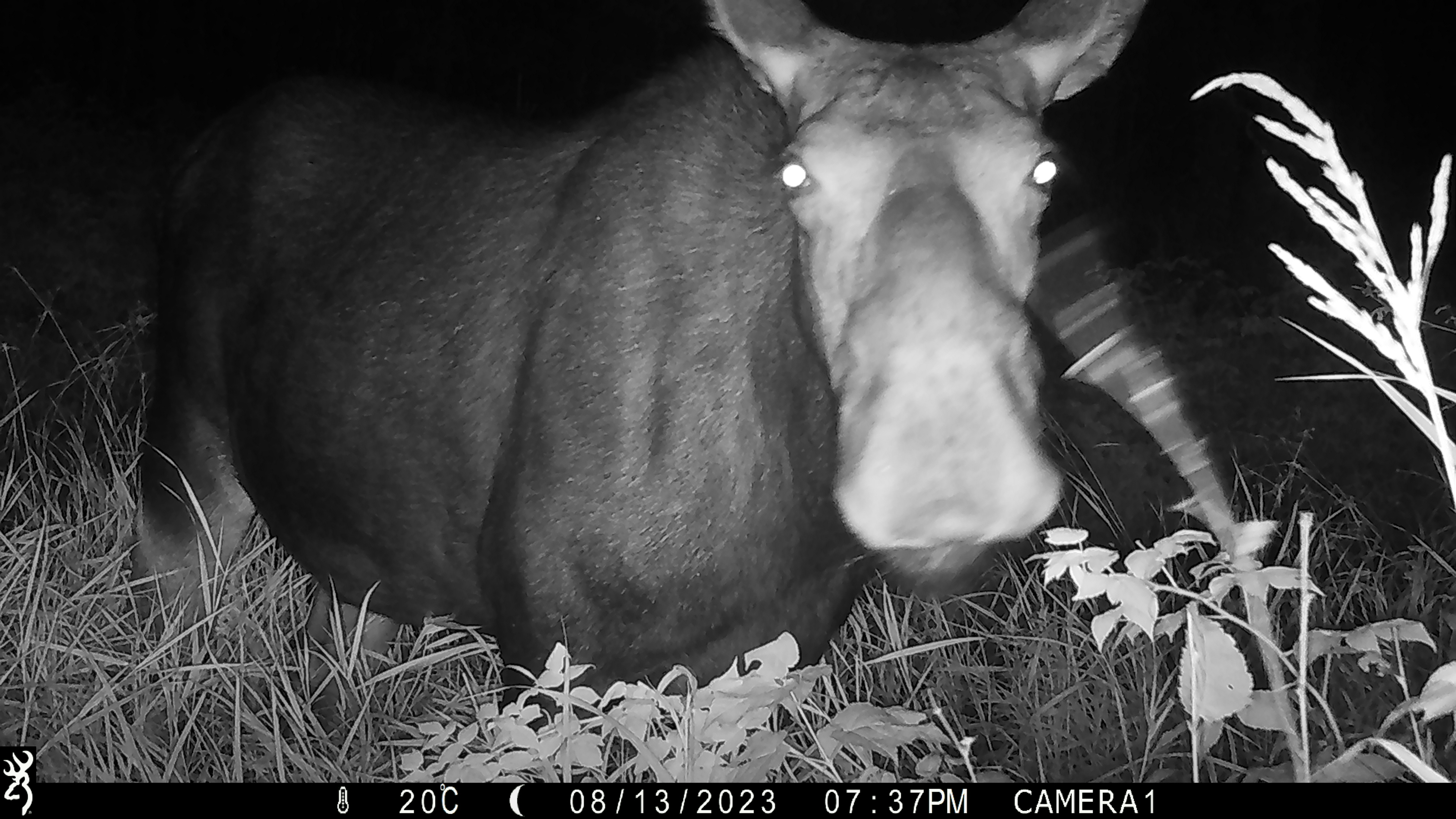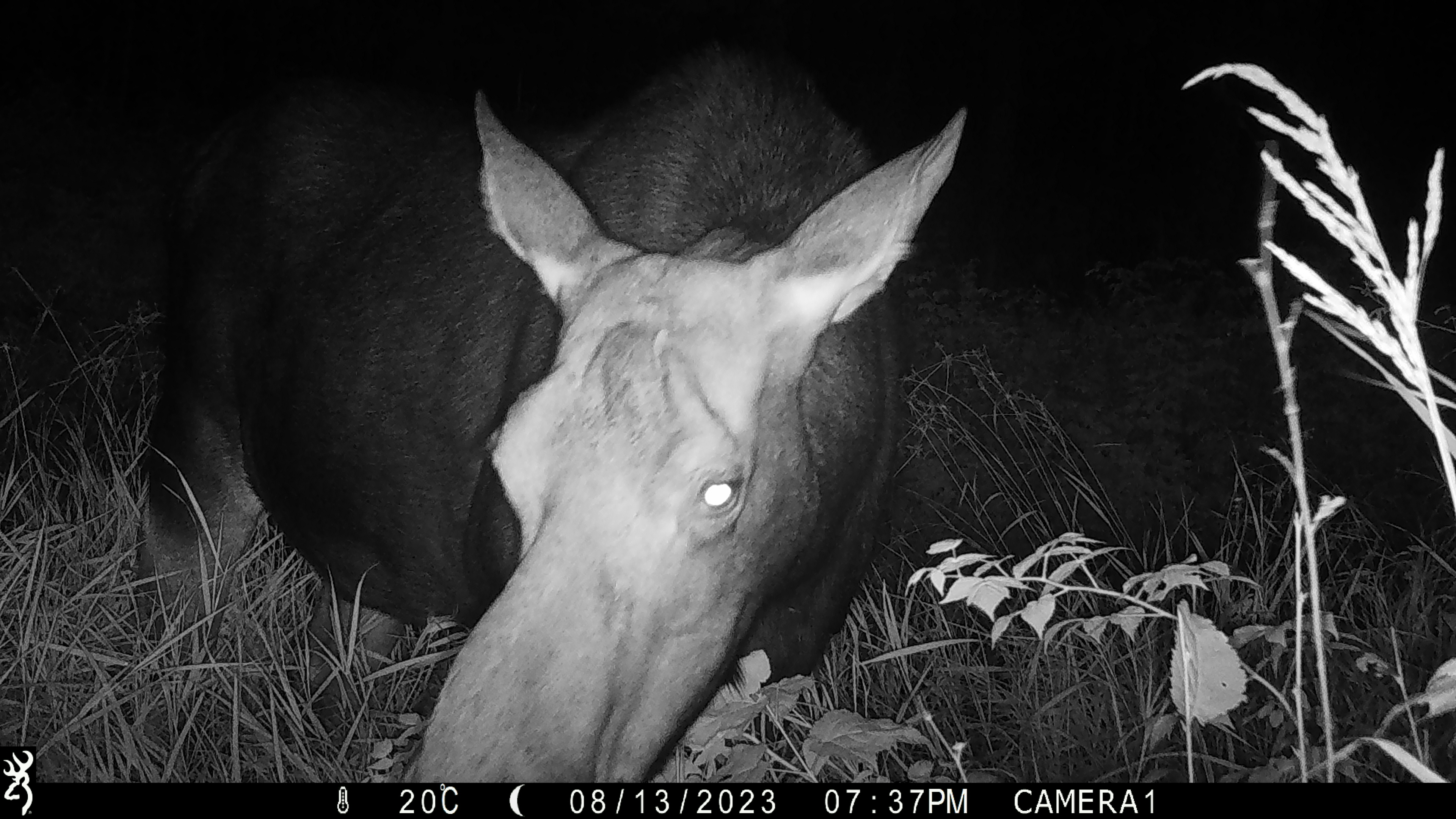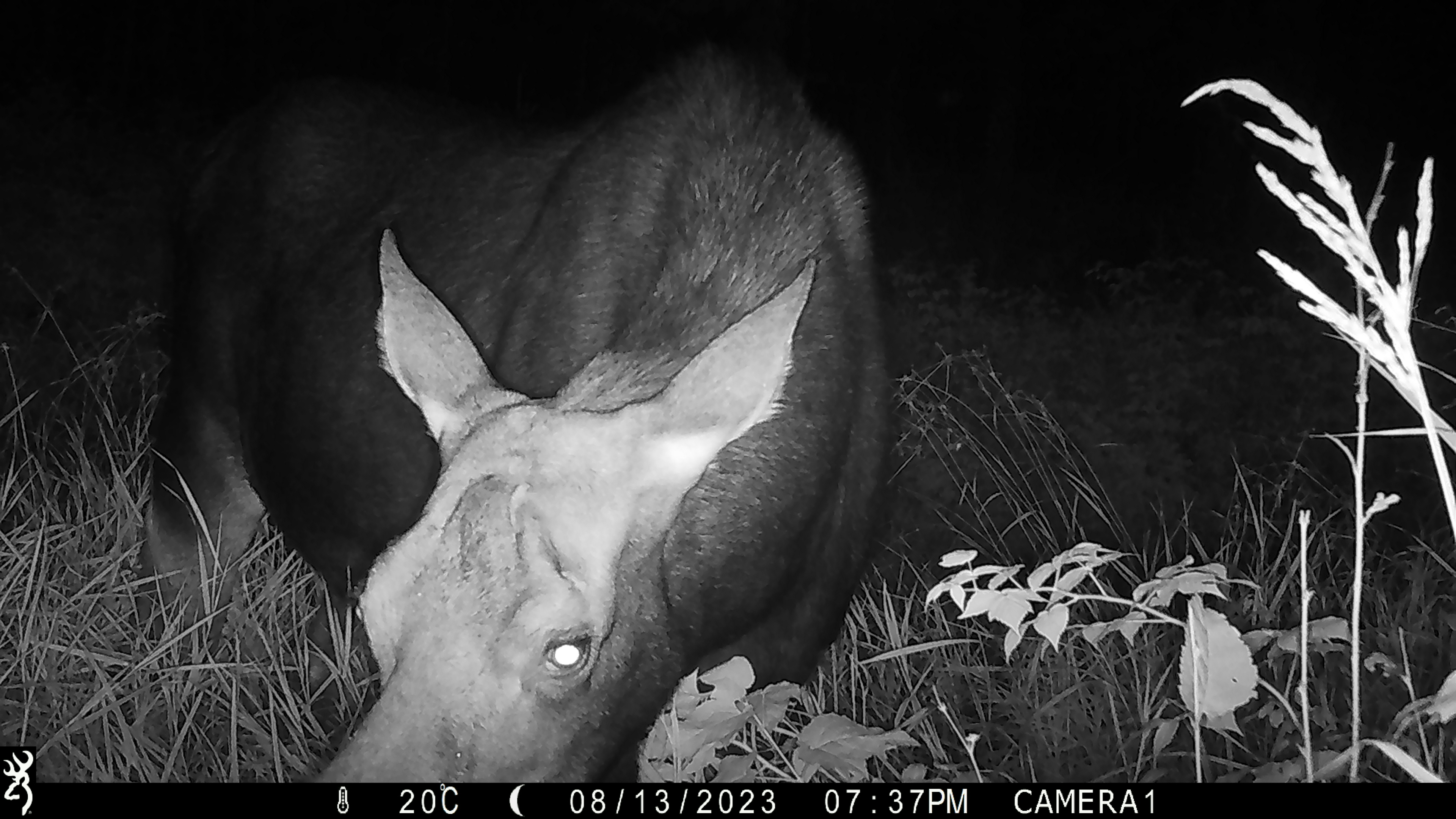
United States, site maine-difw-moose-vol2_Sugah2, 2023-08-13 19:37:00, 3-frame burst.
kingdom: Animalia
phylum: Chordata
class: Mammalia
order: Artiodactyla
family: Cervidae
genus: Alces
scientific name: Alces alces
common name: moose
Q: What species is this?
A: Moose (Alces alces).